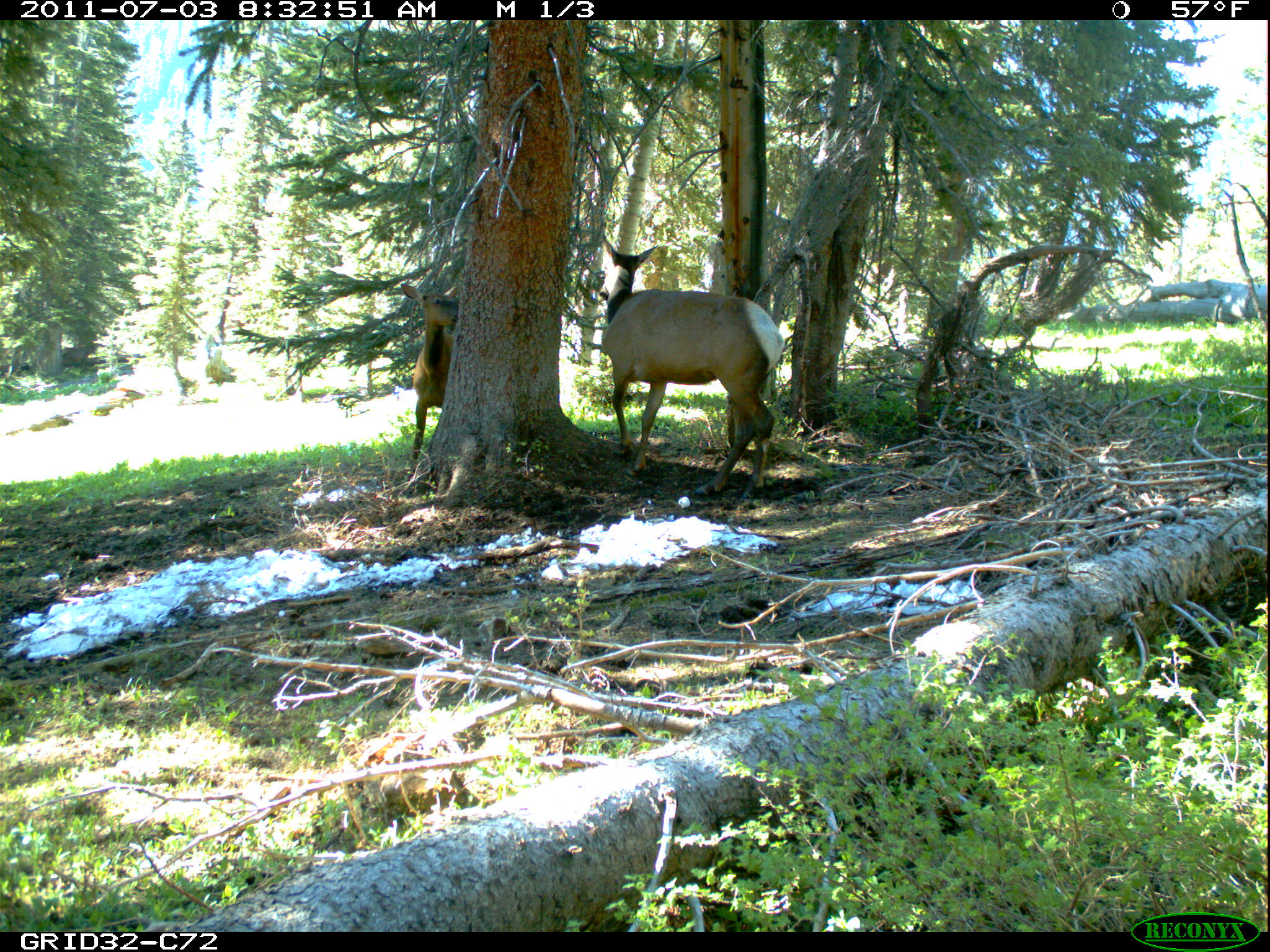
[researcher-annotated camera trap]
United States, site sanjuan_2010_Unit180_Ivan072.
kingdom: Animalia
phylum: Chordata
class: Mammalia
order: Artiodactyla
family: Cervidae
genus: Cervus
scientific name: Cervus elaphus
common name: red deer